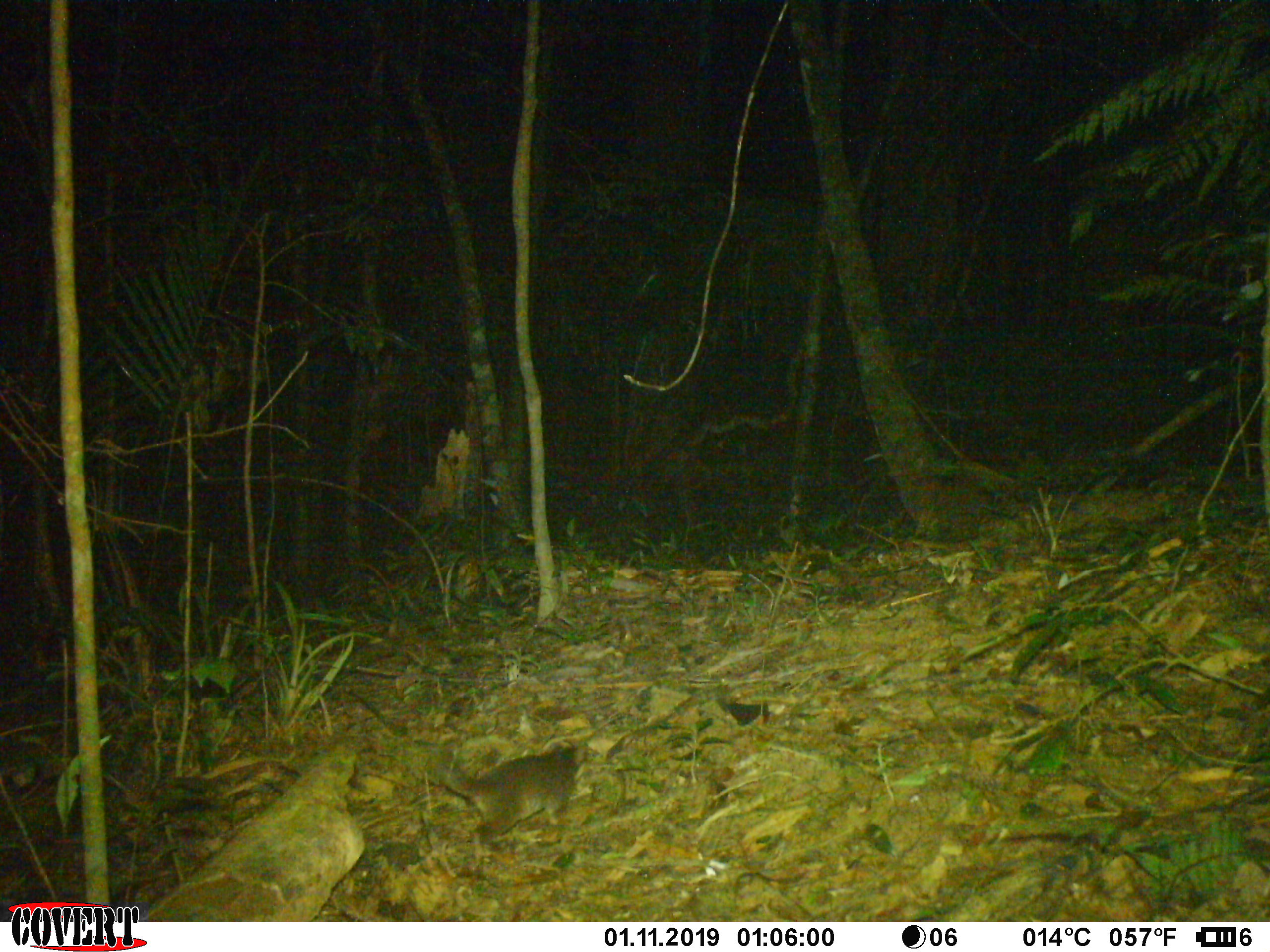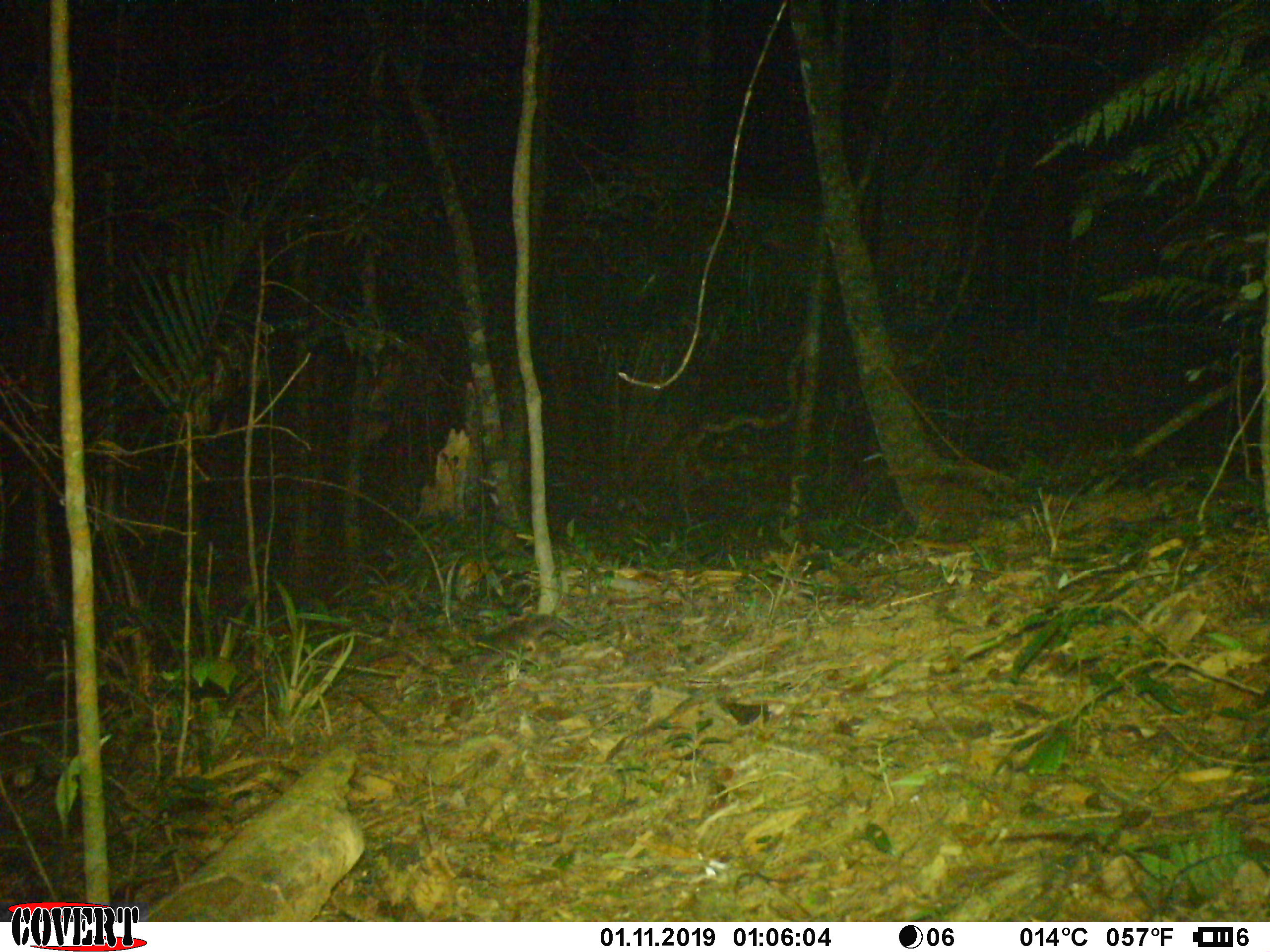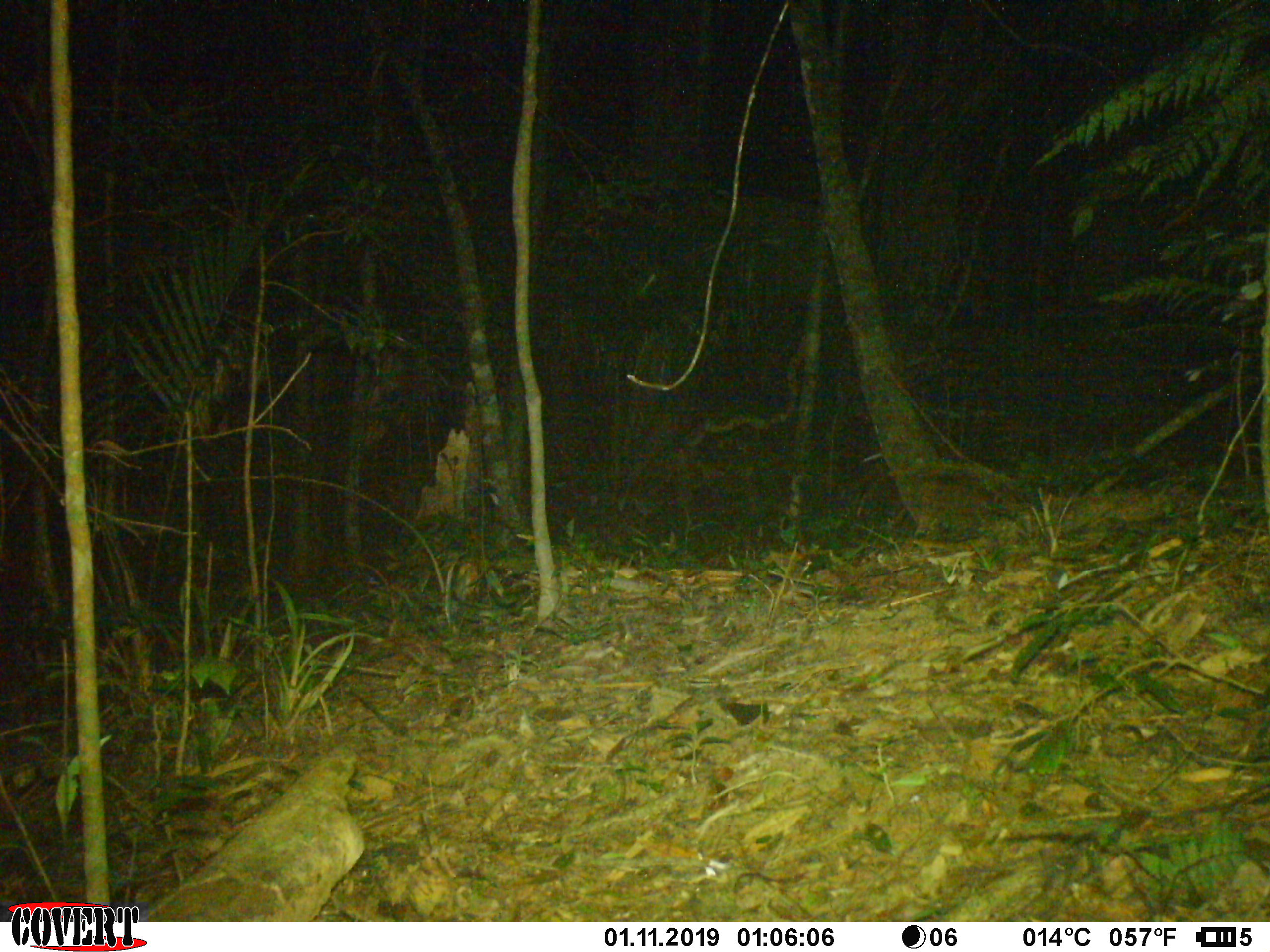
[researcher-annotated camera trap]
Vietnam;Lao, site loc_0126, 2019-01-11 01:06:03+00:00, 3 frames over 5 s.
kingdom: Animalia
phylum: Chordata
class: Mammalia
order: Carnivora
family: Mustelidae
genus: Melogale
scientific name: Melogale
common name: ferret badger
Ferret badger (Melogale). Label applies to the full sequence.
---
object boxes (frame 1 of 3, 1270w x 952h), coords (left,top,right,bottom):
ferret badger: (434,737,581,858)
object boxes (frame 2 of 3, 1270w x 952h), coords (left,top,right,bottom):
ferret badger: (464,614,587,687)